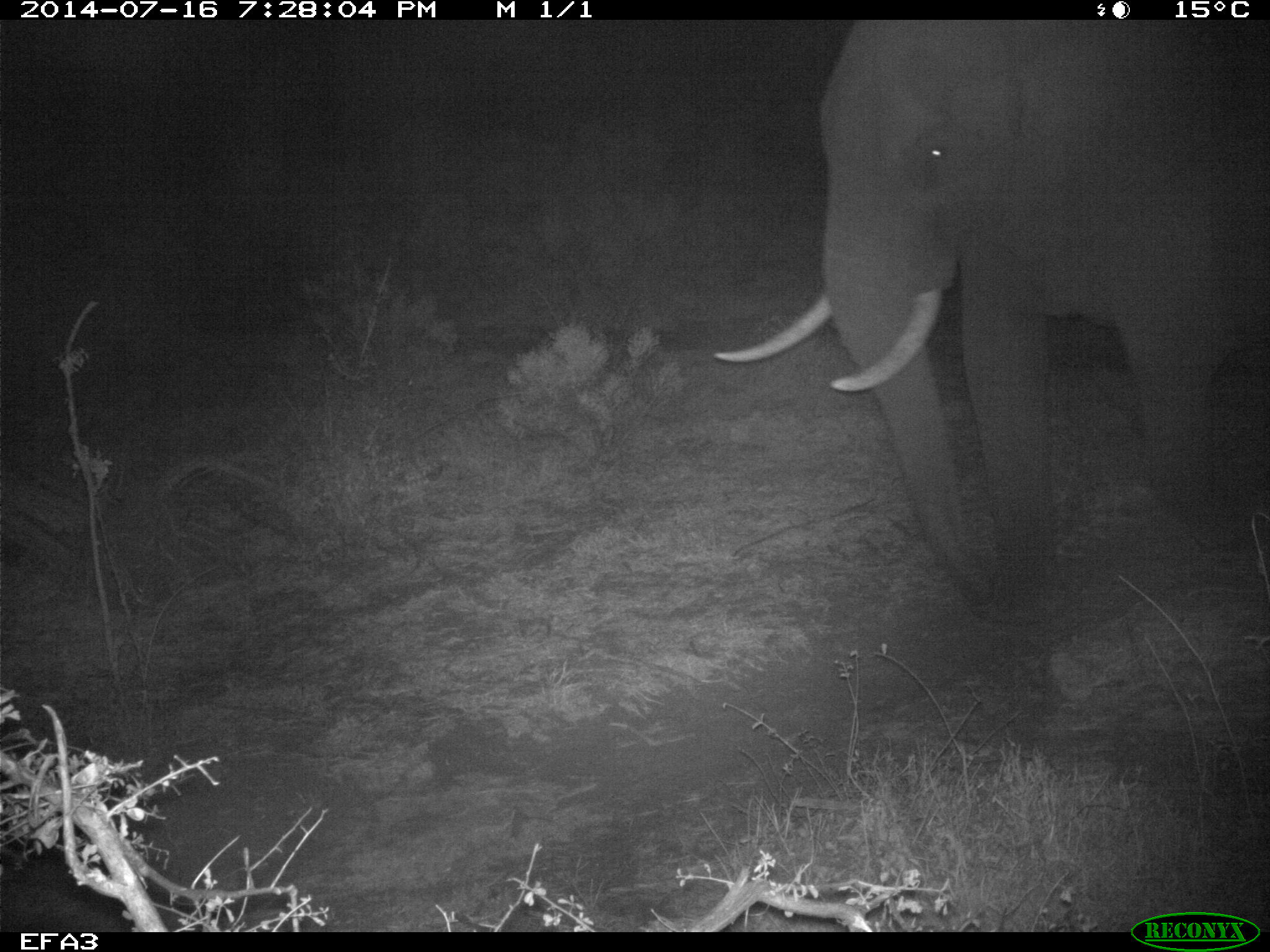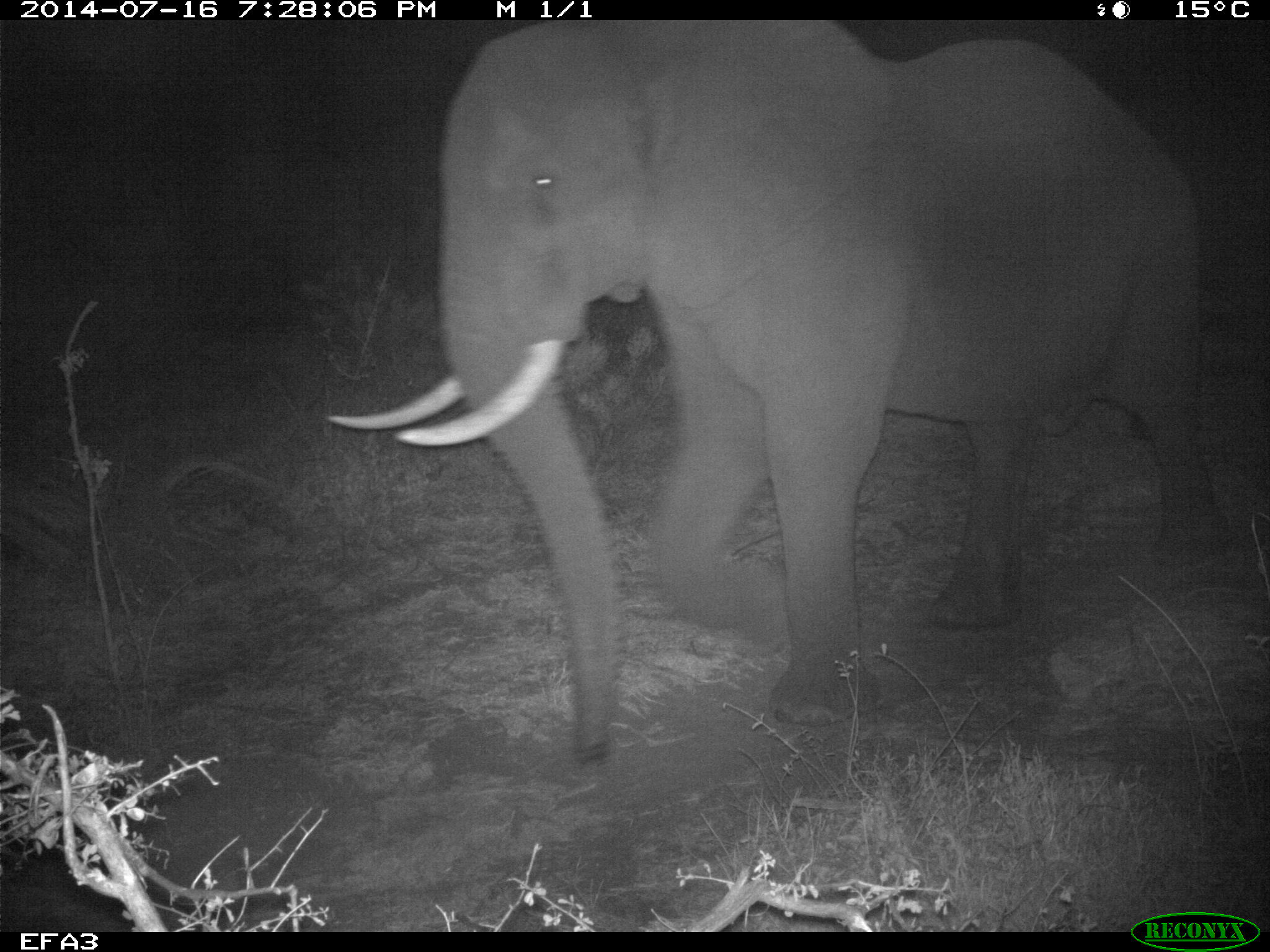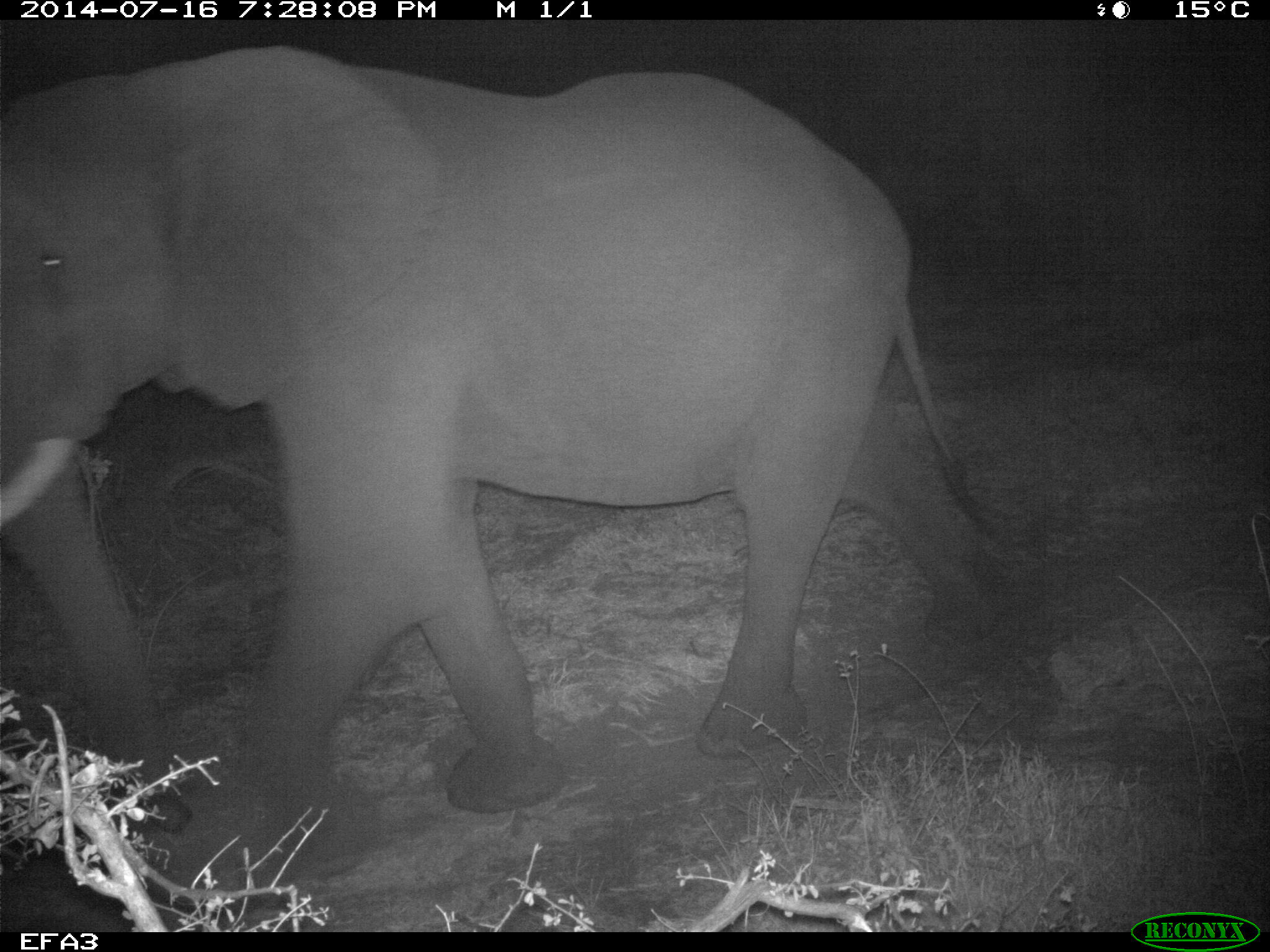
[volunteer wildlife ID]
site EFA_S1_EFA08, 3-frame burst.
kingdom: Animalia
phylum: Chordata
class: Mammalia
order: Proboscidea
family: Elephantidae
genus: Loxodonta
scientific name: Loxodonta africana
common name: african bush elephant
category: elephant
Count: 1.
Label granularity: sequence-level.